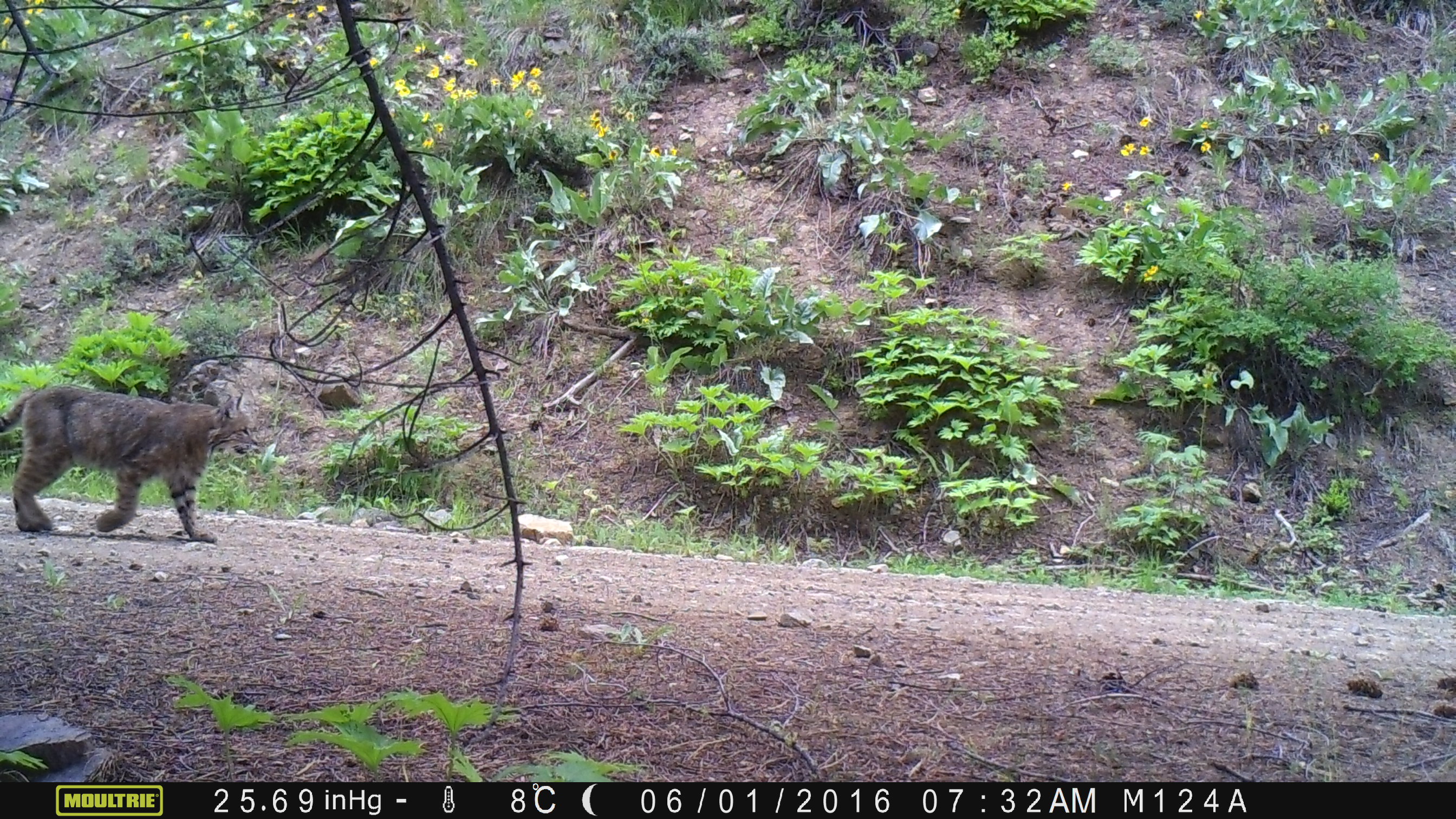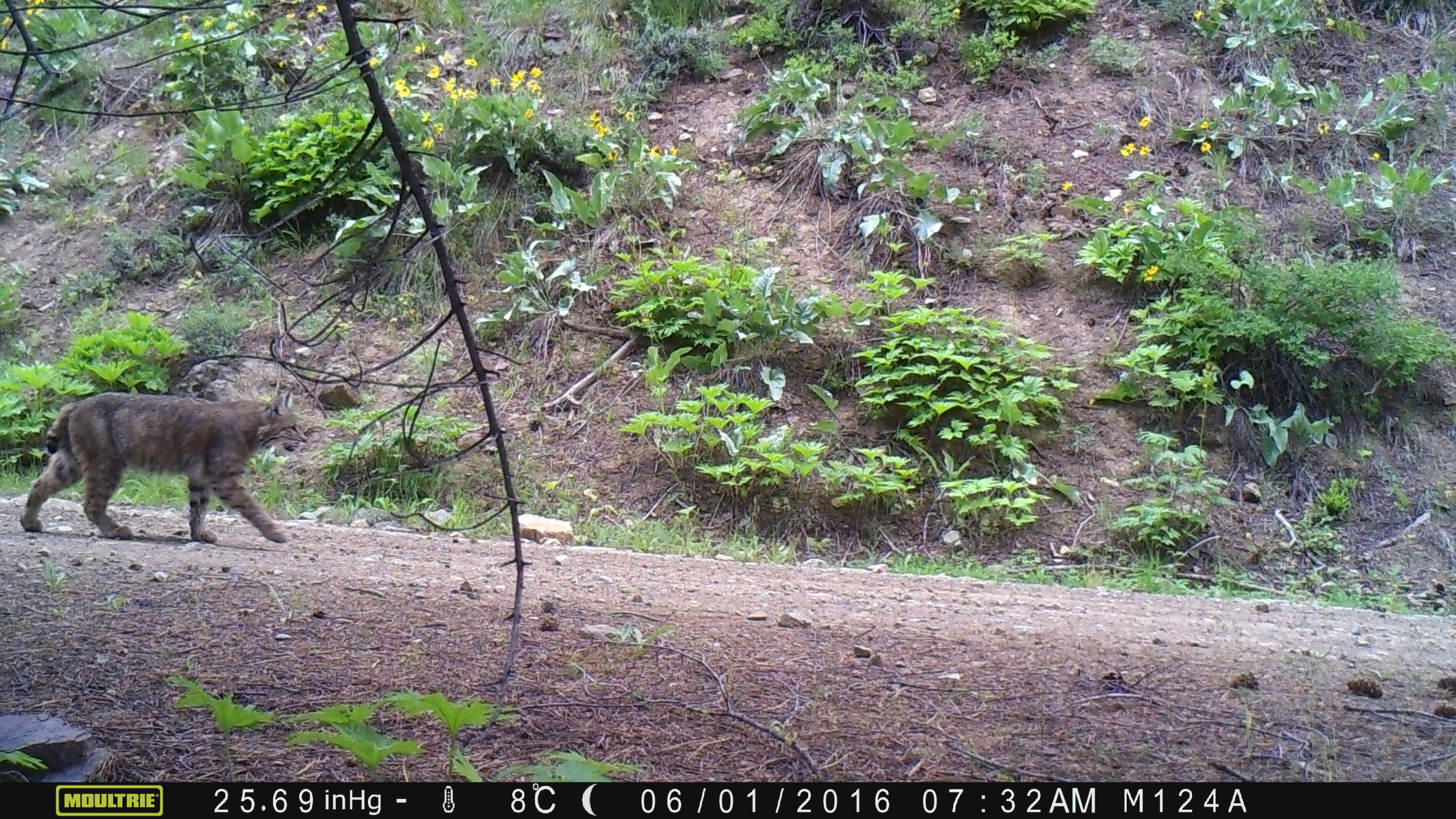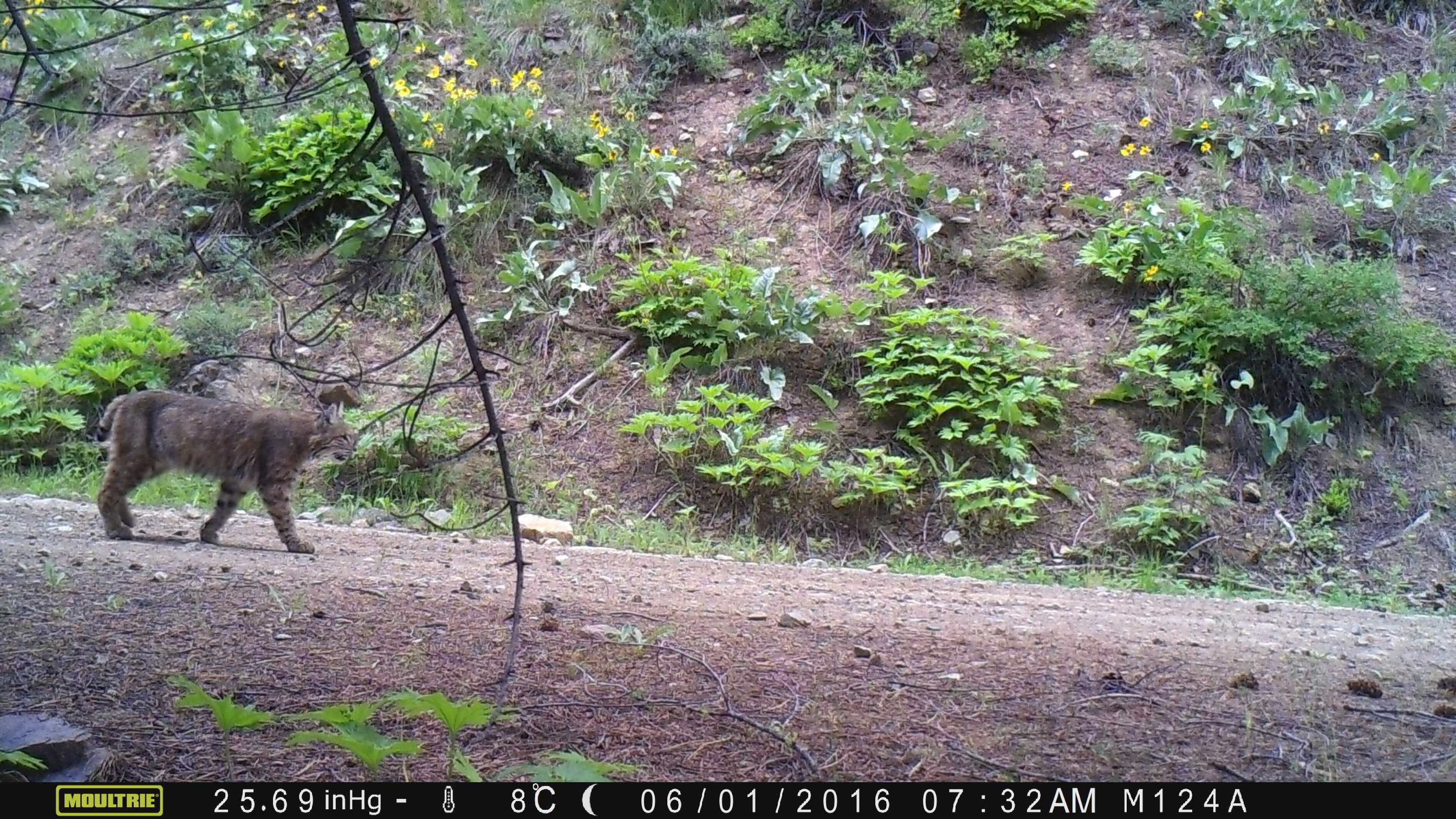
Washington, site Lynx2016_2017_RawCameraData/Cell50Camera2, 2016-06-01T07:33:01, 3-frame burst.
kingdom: Animalia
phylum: Chordata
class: Mammalia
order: Carnivora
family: Felidae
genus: Lynx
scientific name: Lynx rufus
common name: bobcat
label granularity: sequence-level